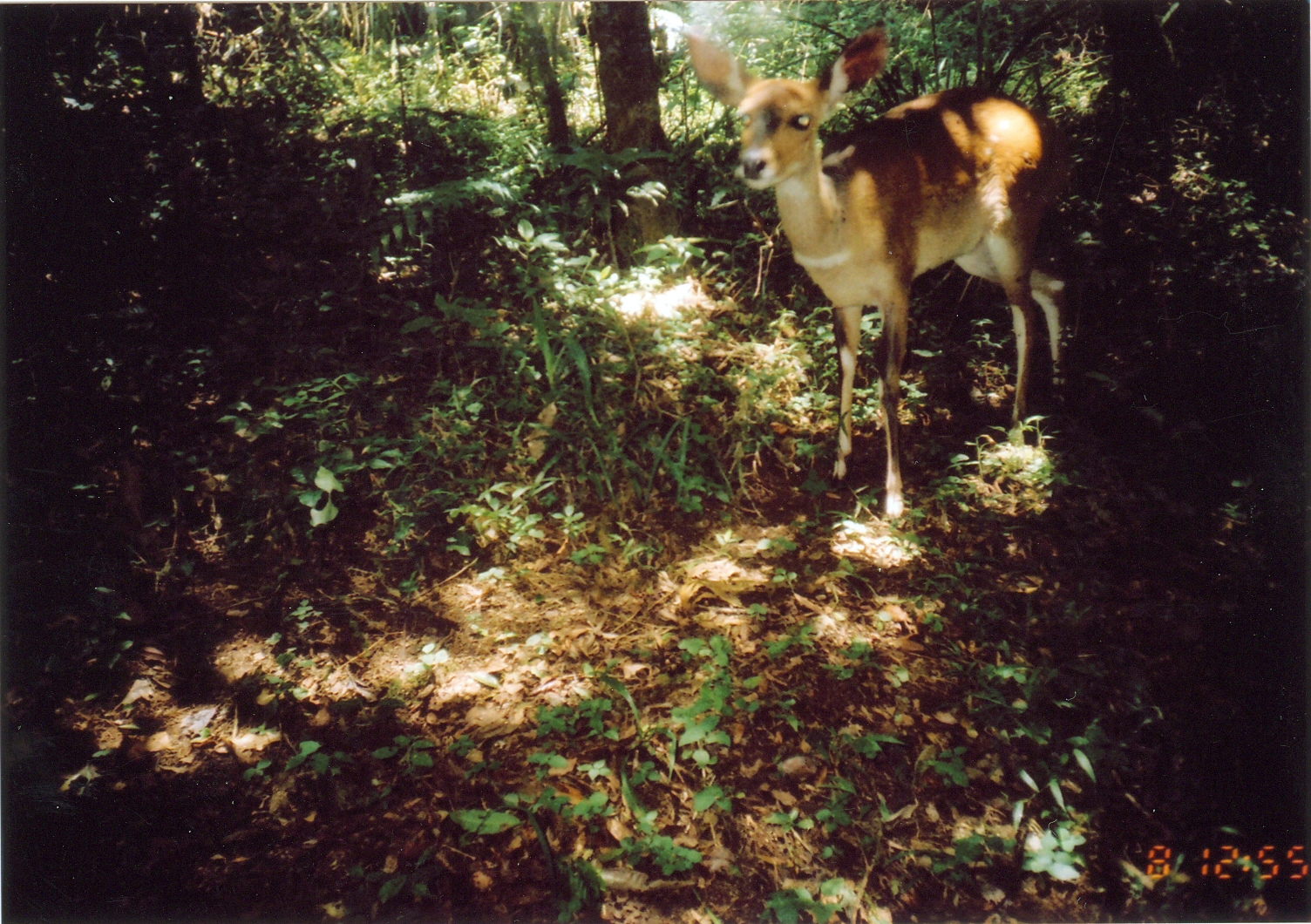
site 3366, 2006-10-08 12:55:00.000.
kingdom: Animalia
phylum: Chordata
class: Mammalia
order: Artiodactyla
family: Bovidae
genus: Tragelaphus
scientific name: Tragelaphus scriptus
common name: bushbuck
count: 1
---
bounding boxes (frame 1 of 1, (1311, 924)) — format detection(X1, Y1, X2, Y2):
tragelaphus scriptus: detection(684, 17, 1073, 518)